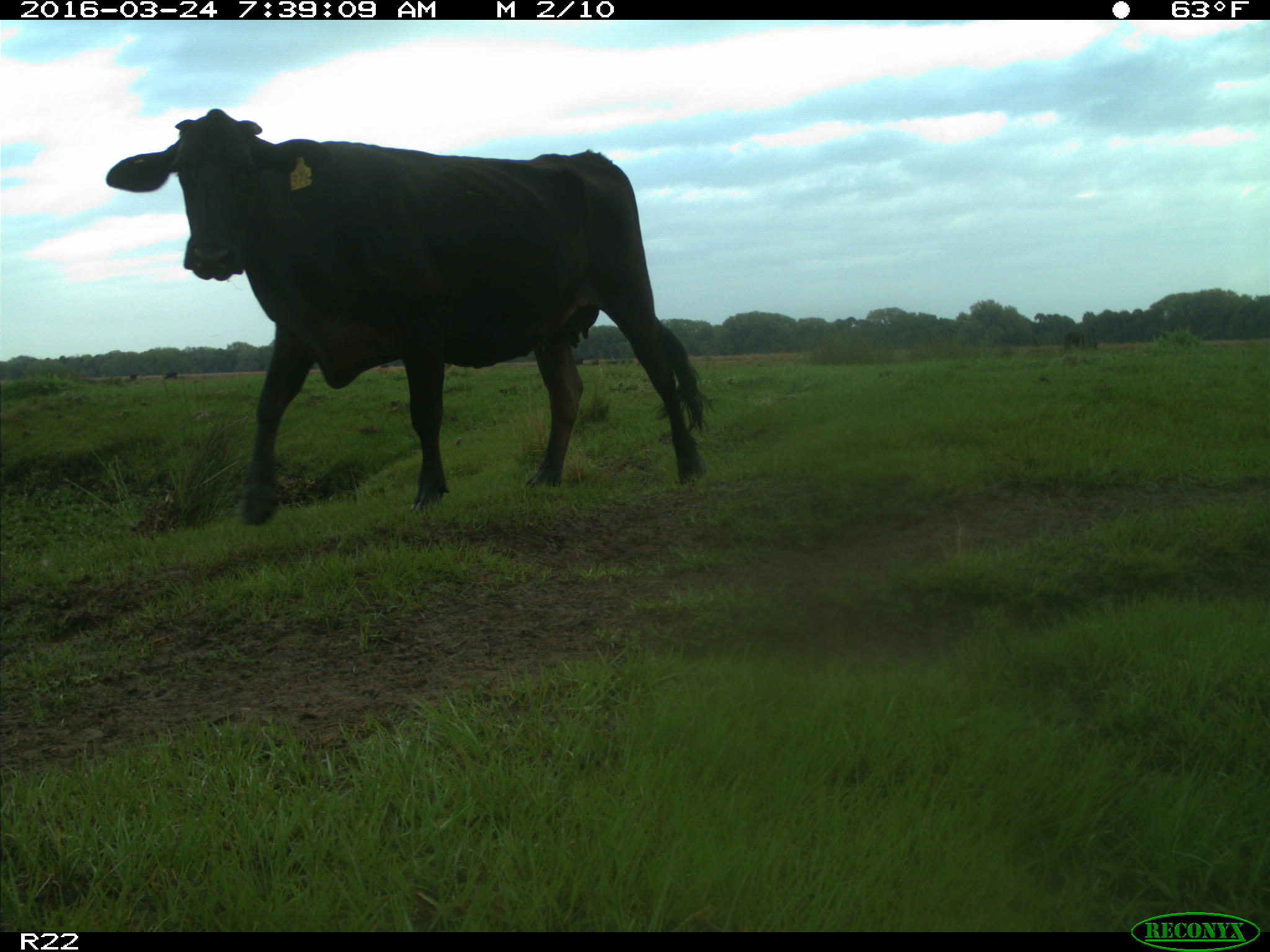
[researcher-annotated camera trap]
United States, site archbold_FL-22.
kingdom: Animalia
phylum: Chordata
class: Mammalia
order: Artiodactyla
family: Bovidae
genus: Bos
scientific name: Bos taurus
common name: domestic cow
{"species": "Bos taurus (domestic cow)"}